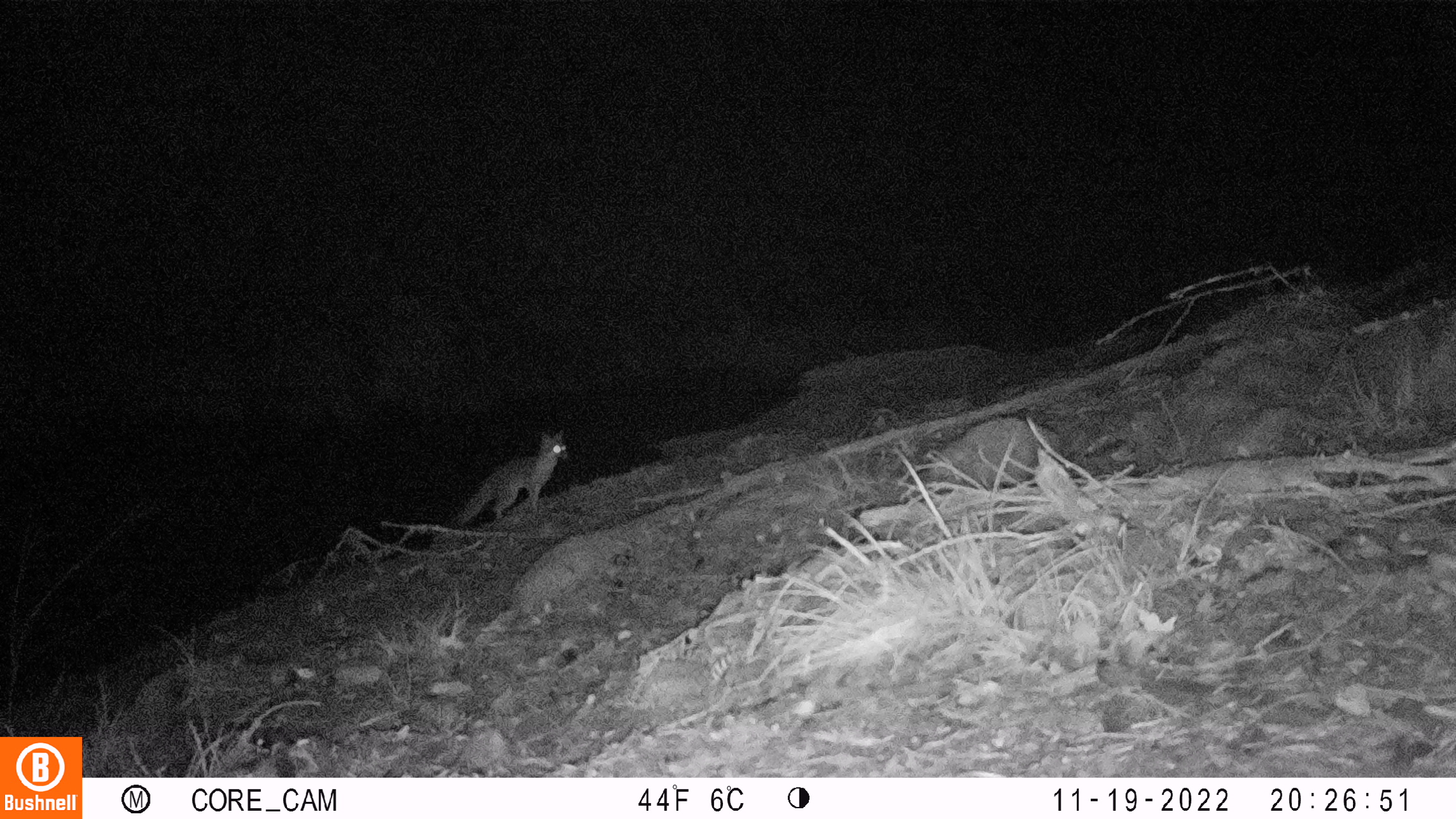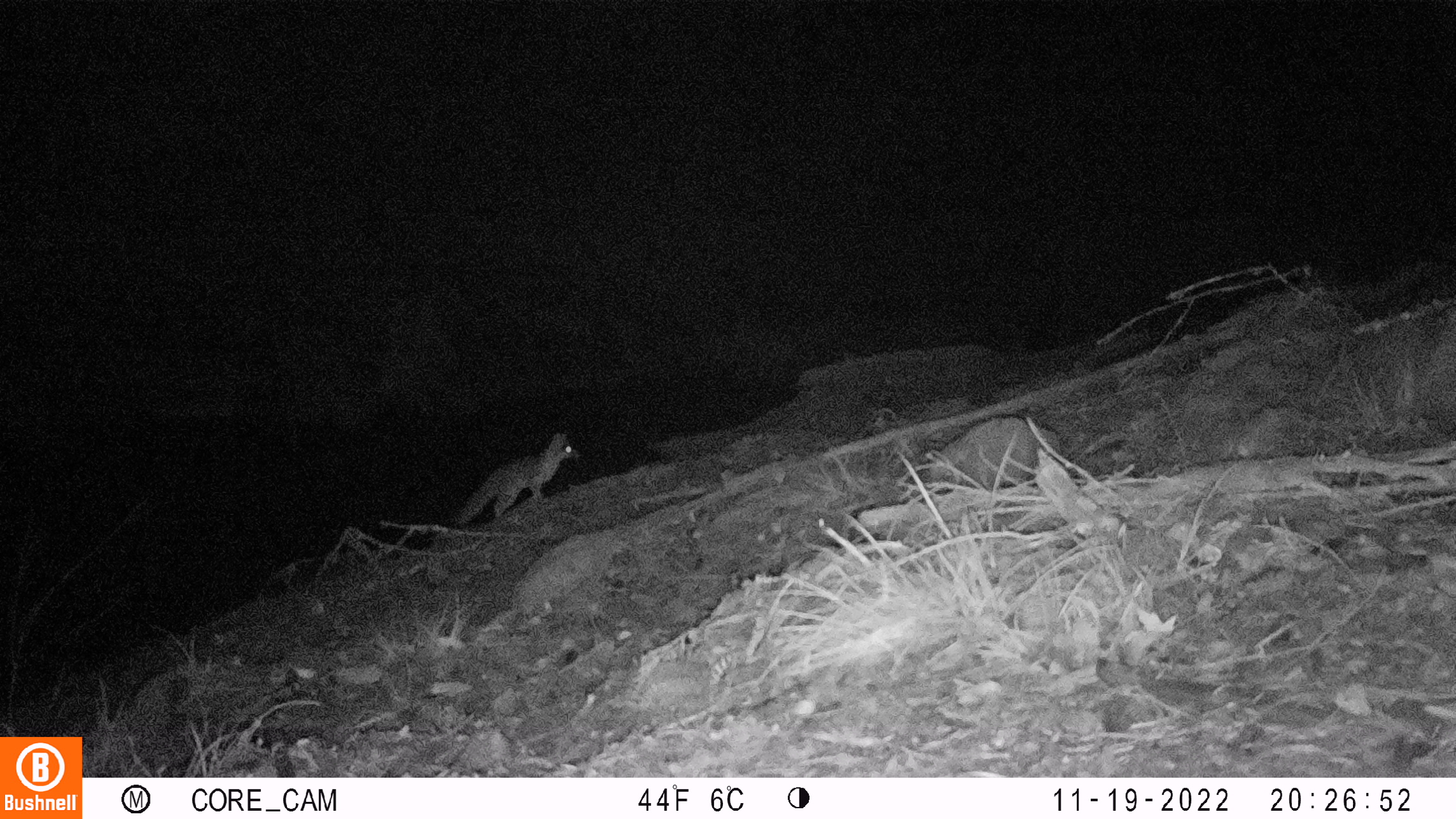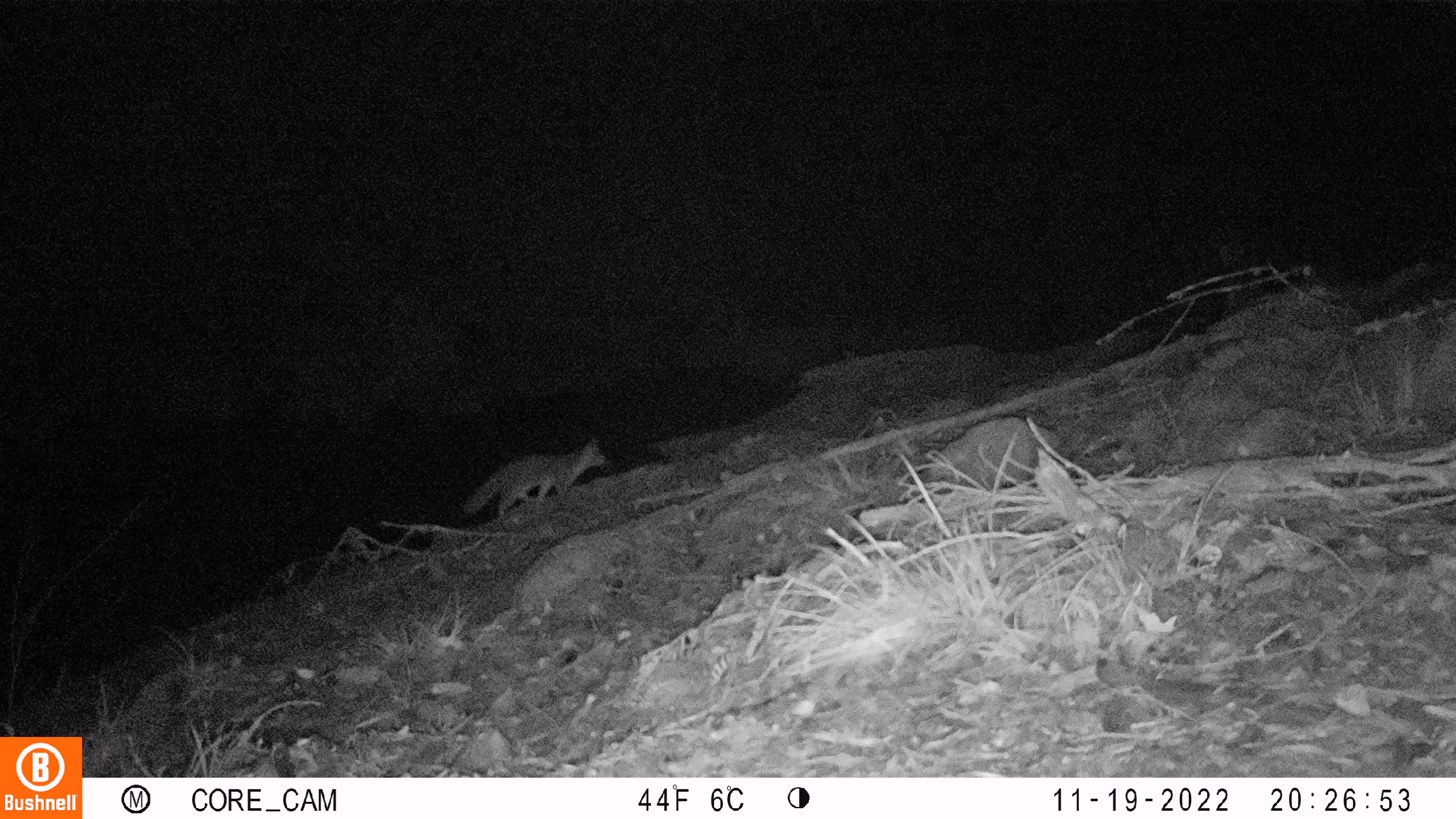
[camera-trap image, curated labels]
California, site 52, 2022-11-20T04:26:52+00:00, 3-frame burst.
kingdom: Animalia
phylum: Chordata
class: Mammalia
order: Carnivora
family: Canidae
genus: Urocyon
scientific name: Urocyon cinereoargenteus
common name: gray fox